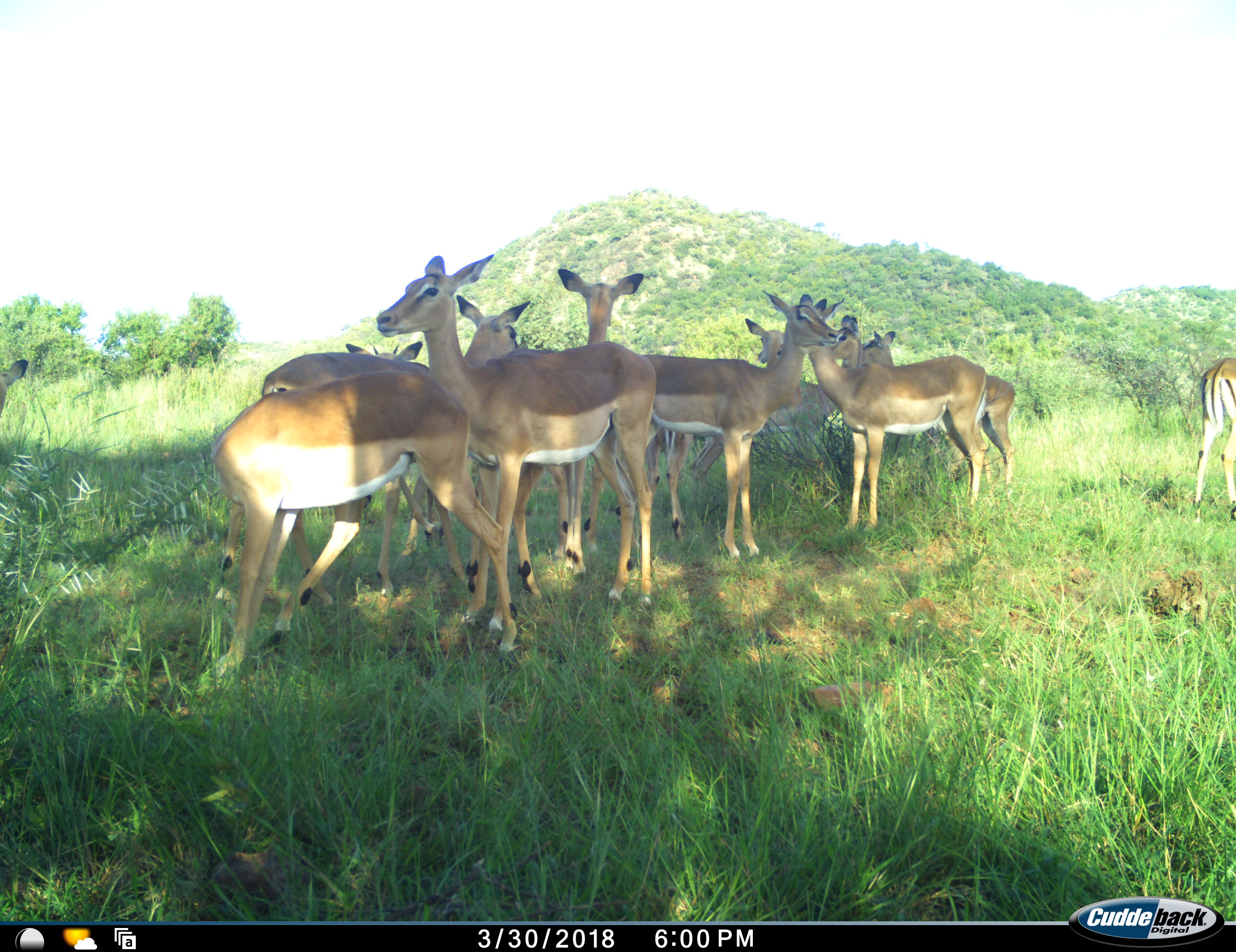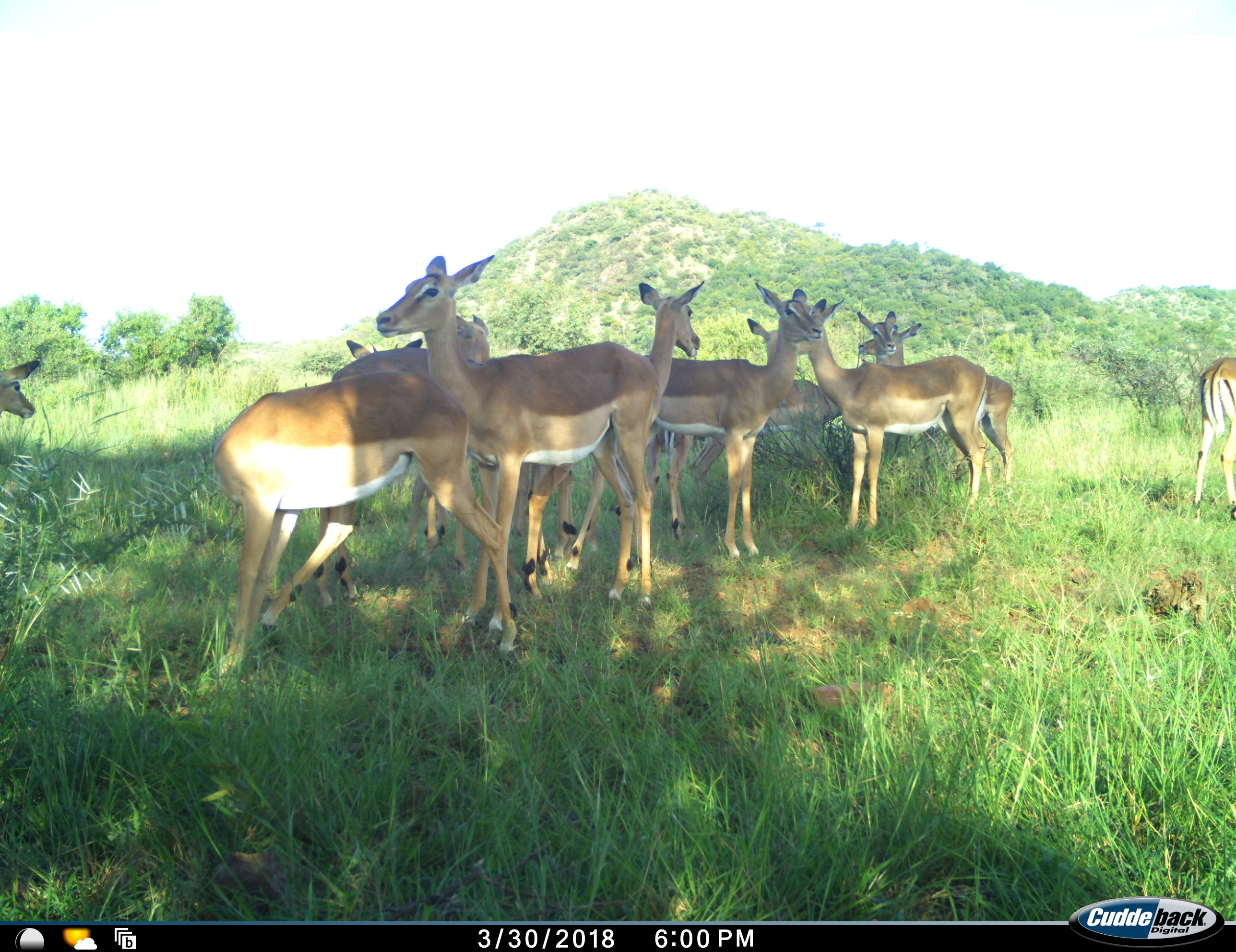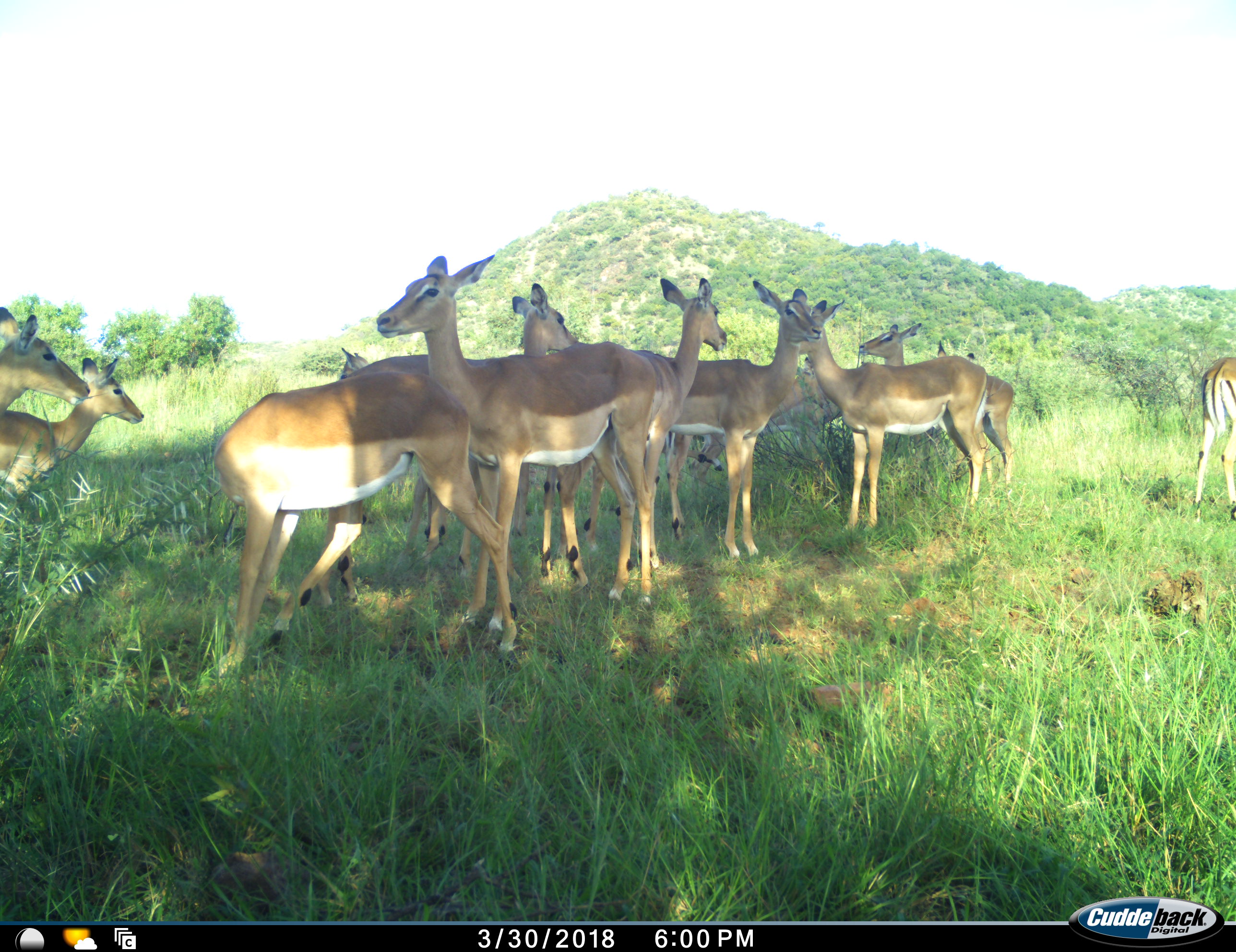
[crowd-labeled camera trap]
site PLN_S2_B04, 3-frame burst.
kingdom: Animalia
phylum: Chordata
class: Mammalia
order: Artiodactyla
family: Bovidae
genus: Aepyceros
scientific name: Aepyceros melampus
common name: impala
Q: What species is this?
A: Impala (Aepyceros melampus).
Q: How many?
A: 11-50.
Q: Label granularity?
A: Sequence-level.